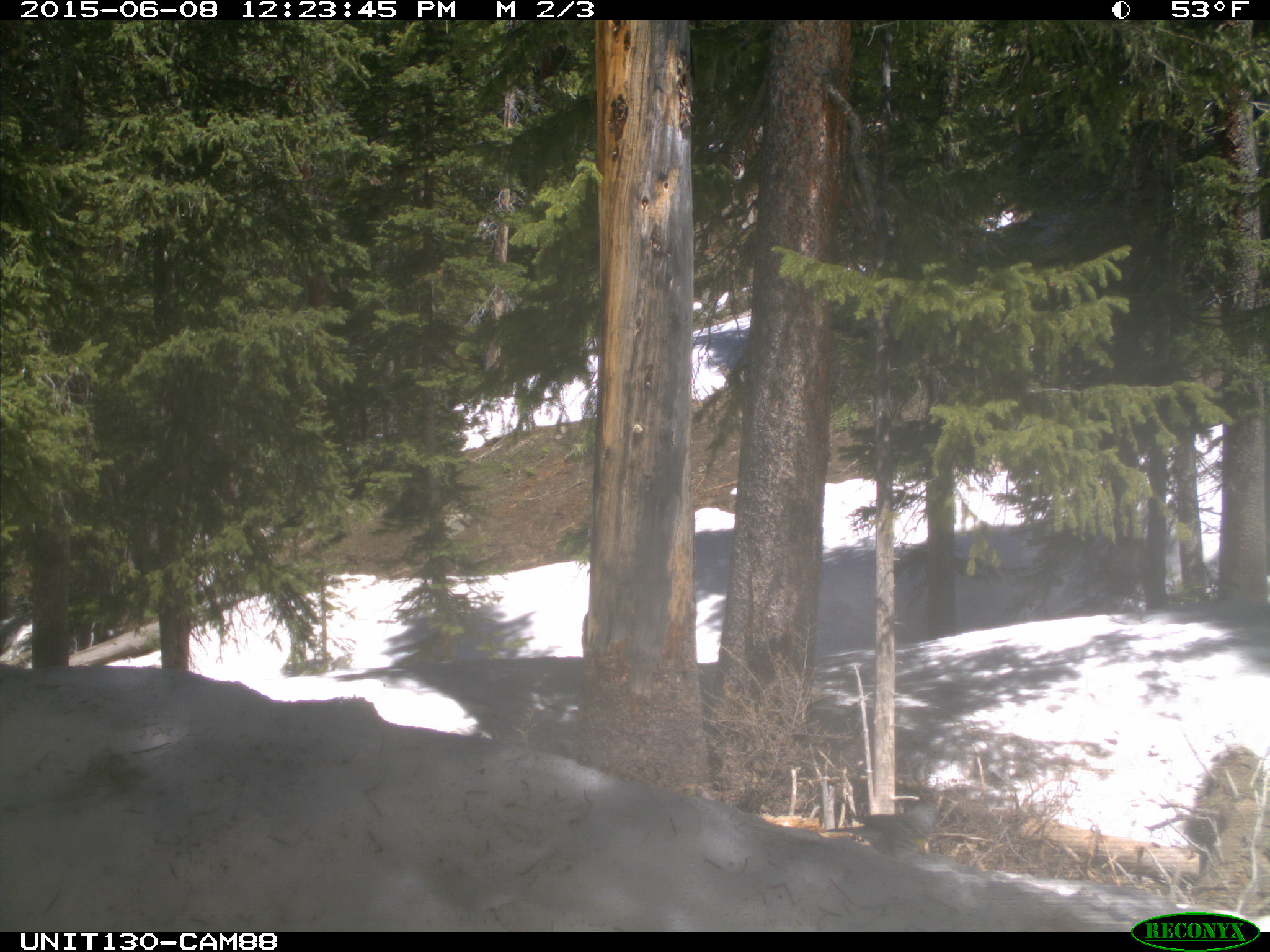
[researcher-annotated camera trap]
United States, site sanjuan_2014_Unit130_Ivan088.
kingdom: Animalia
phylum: Chordata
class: Aves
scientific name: Aves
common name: birds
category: unidentified bird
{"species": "unidentified bird (birds) (Aves)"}